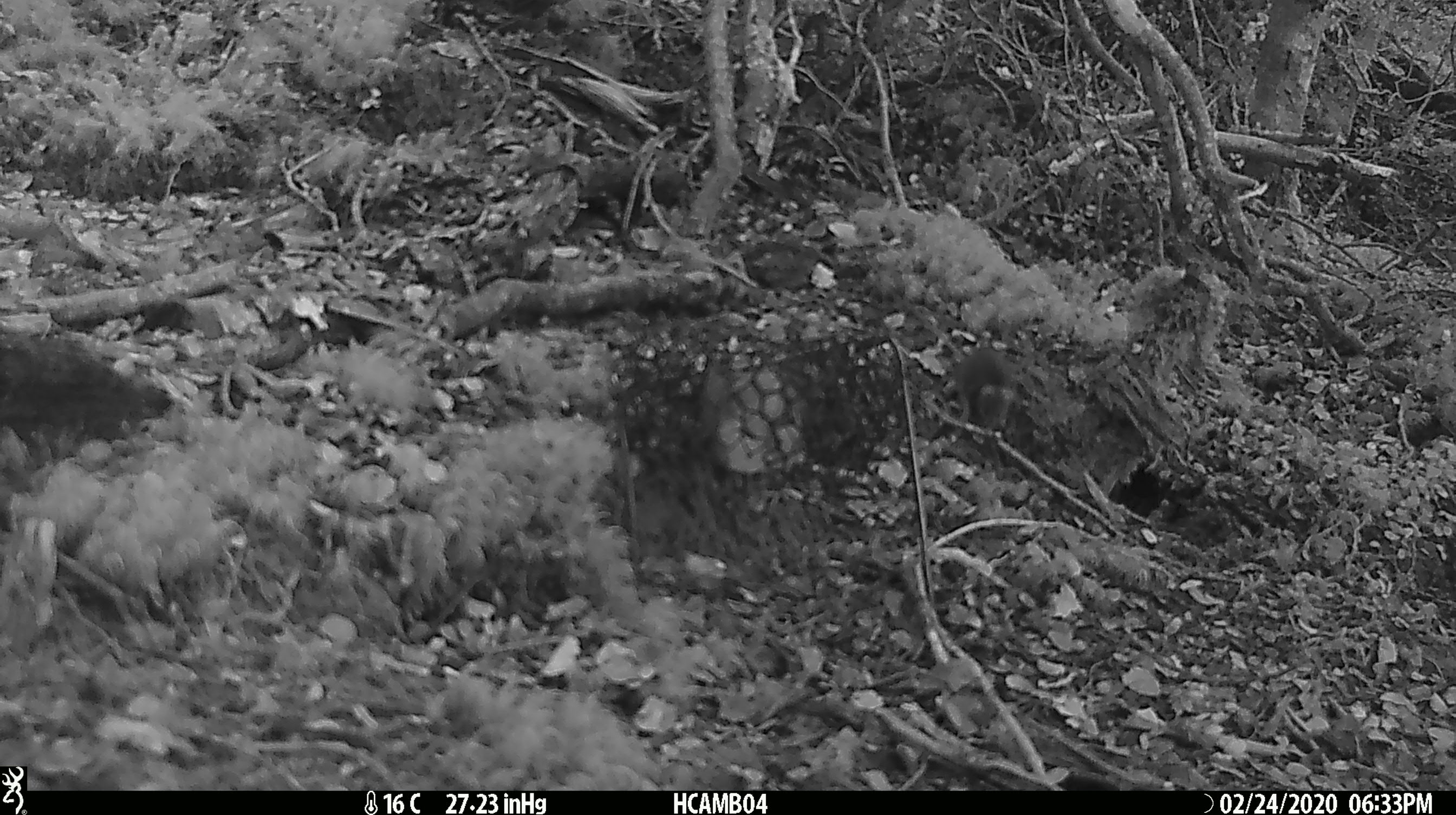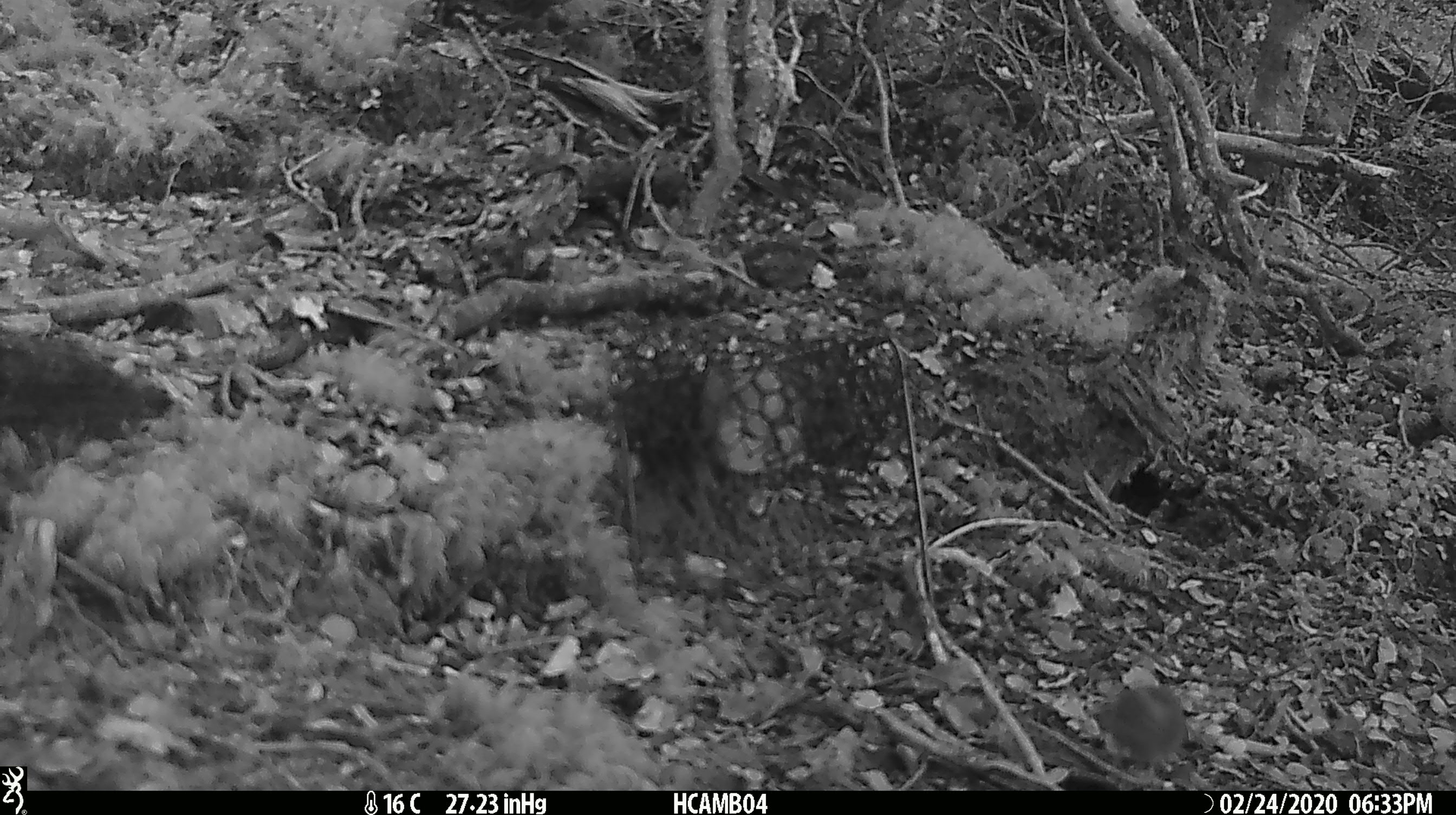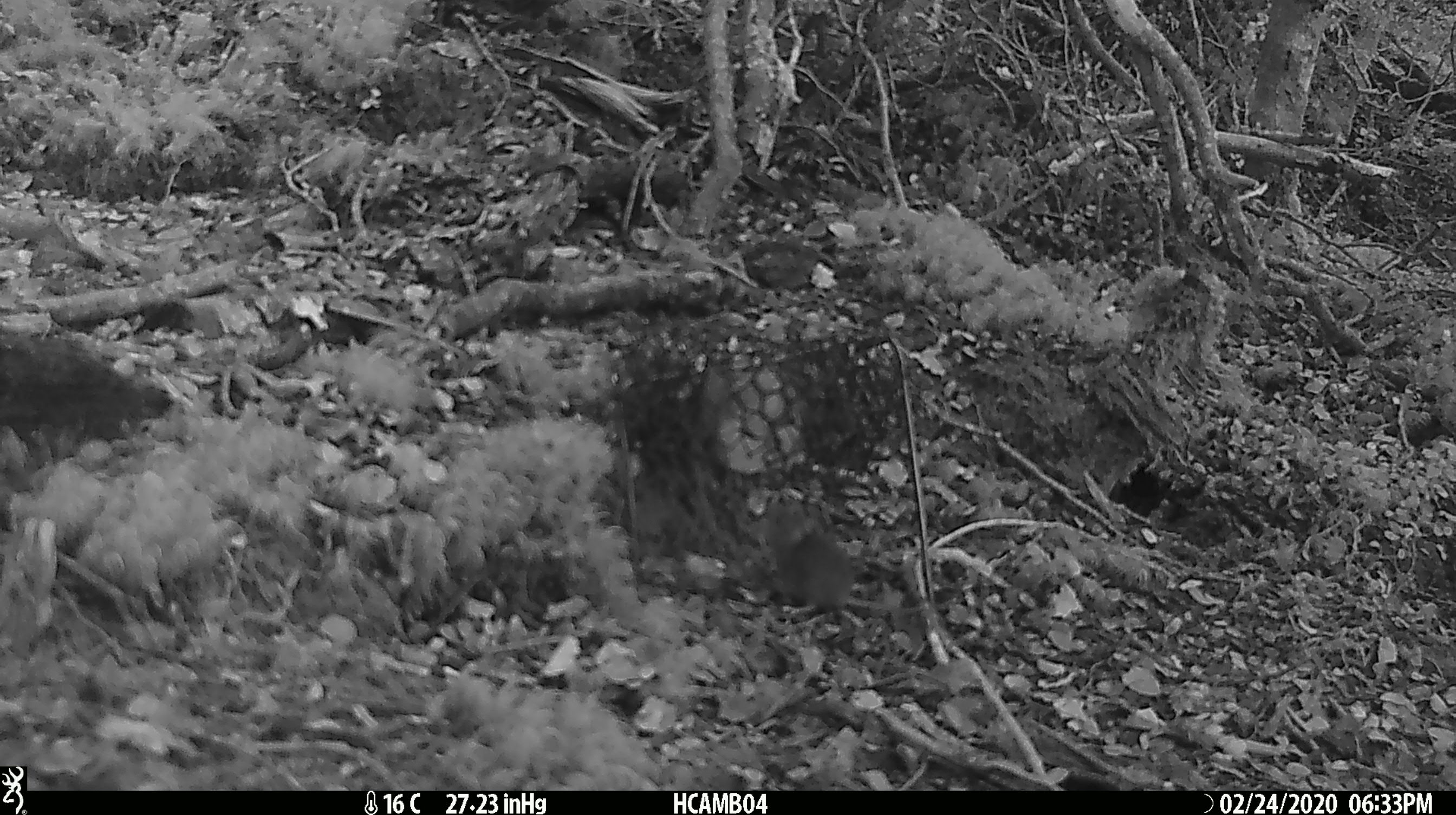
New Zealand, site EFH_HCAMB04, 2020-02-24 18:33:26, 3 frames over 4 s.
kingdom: Animalia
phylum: Chordata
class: Mammalia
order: Rodentia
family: Muridae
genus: Mus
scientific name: Mus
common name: mouse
Mouse (Mus).